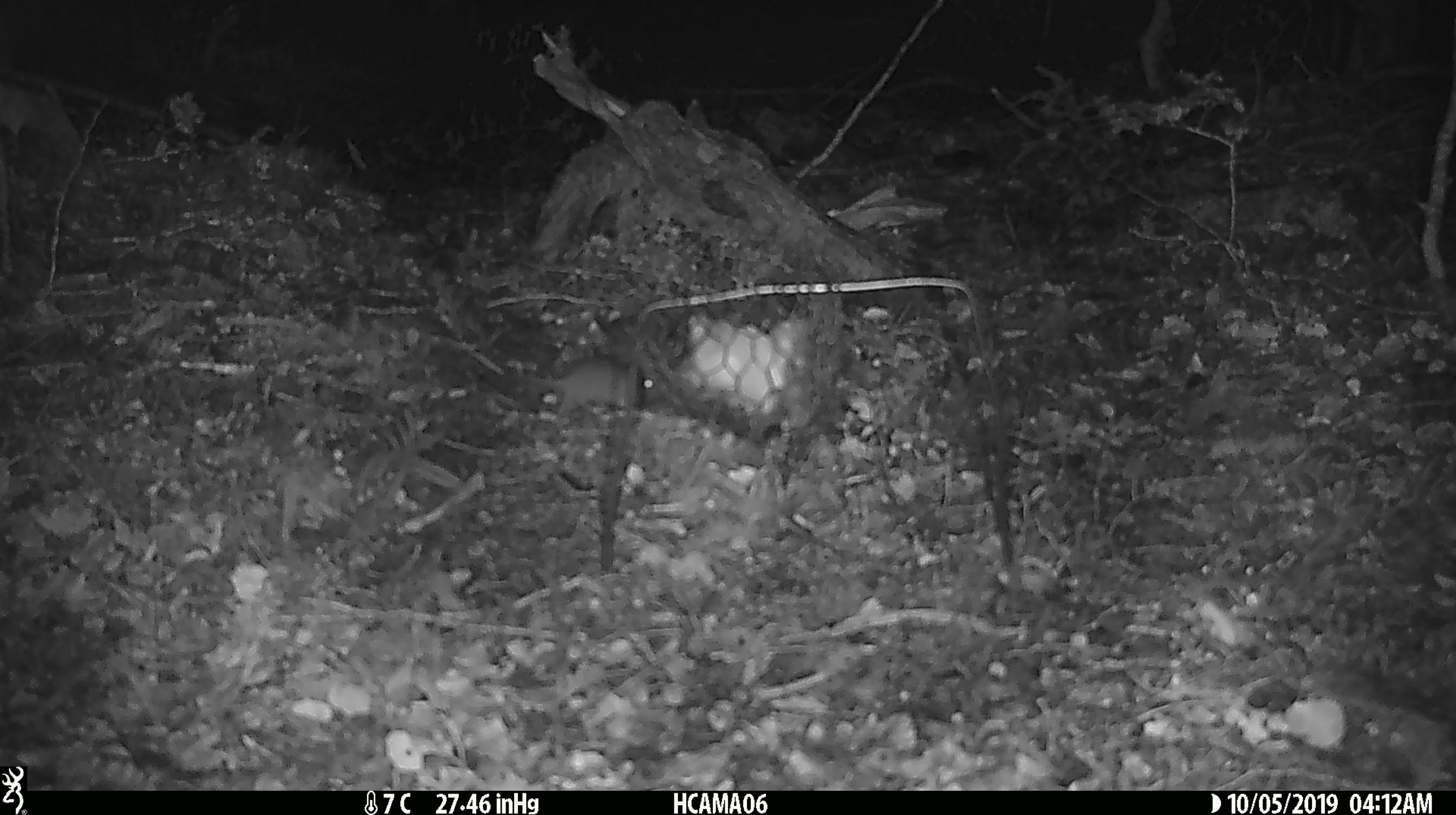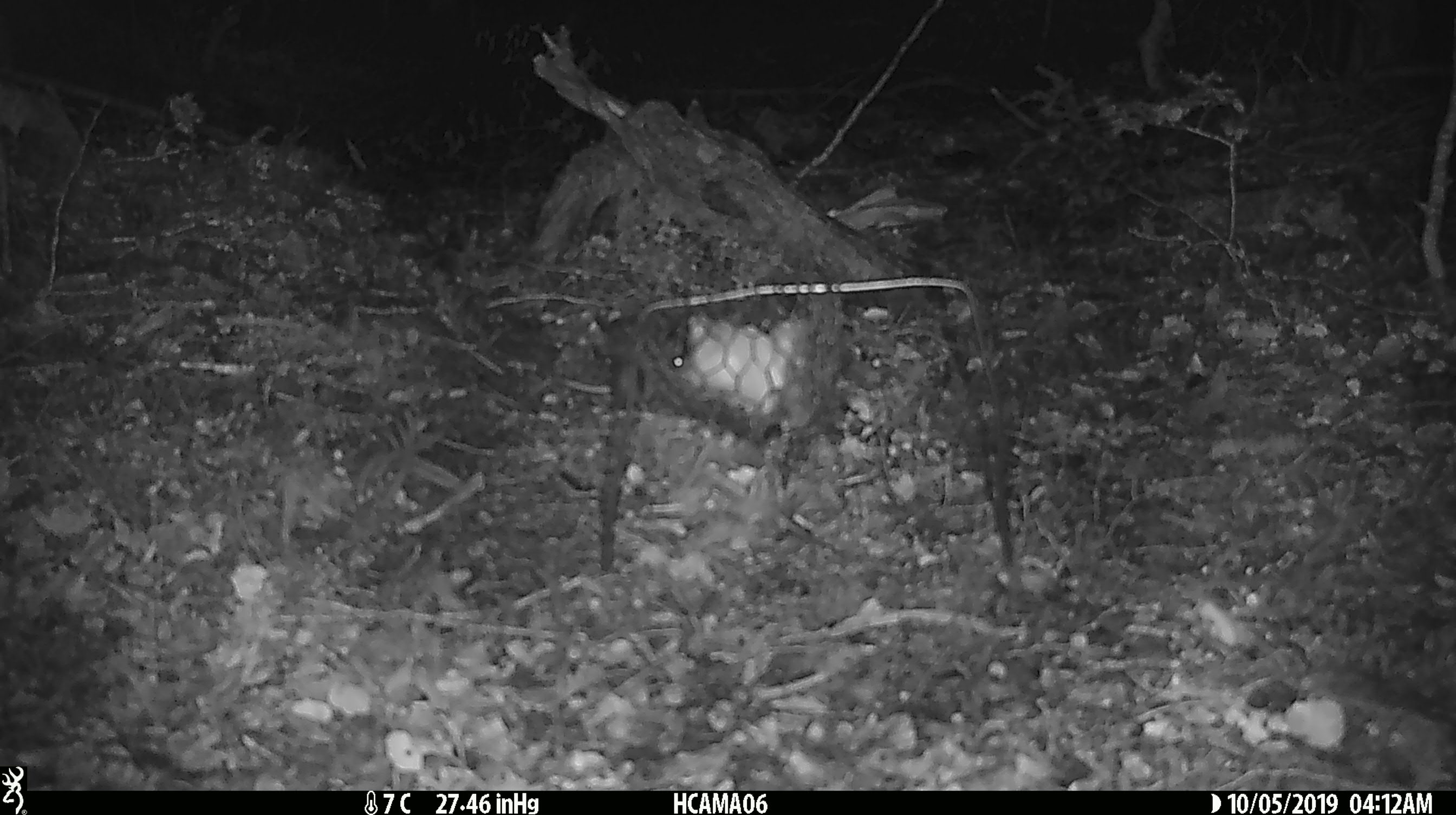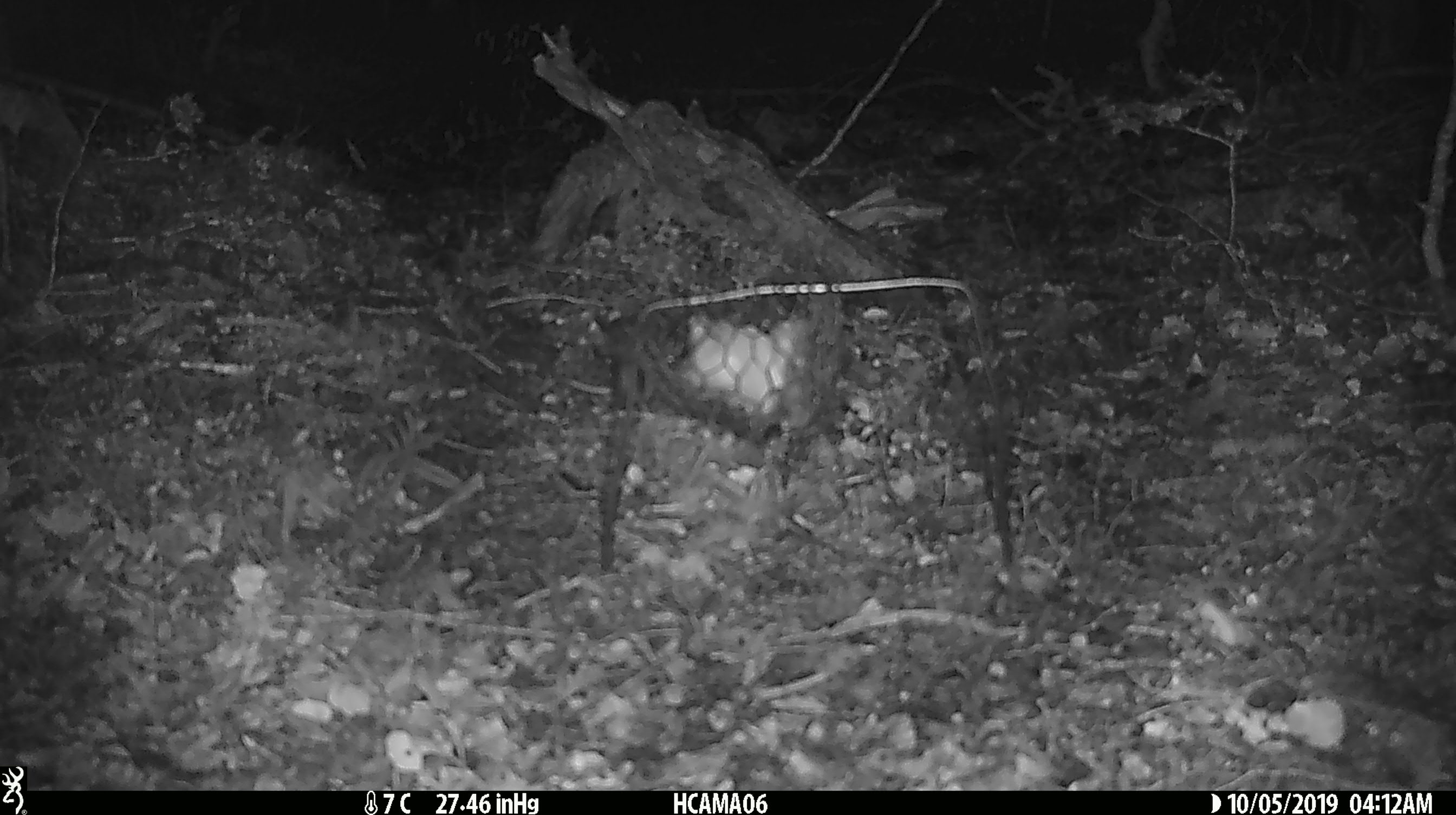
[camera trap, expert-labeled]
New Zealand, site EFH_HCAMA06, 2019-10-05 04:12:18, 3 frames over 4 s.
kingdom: Animalia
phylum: Chordata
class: Mammalia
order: Rodentia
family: Muridae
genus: Mus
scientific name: Mus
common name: mouse